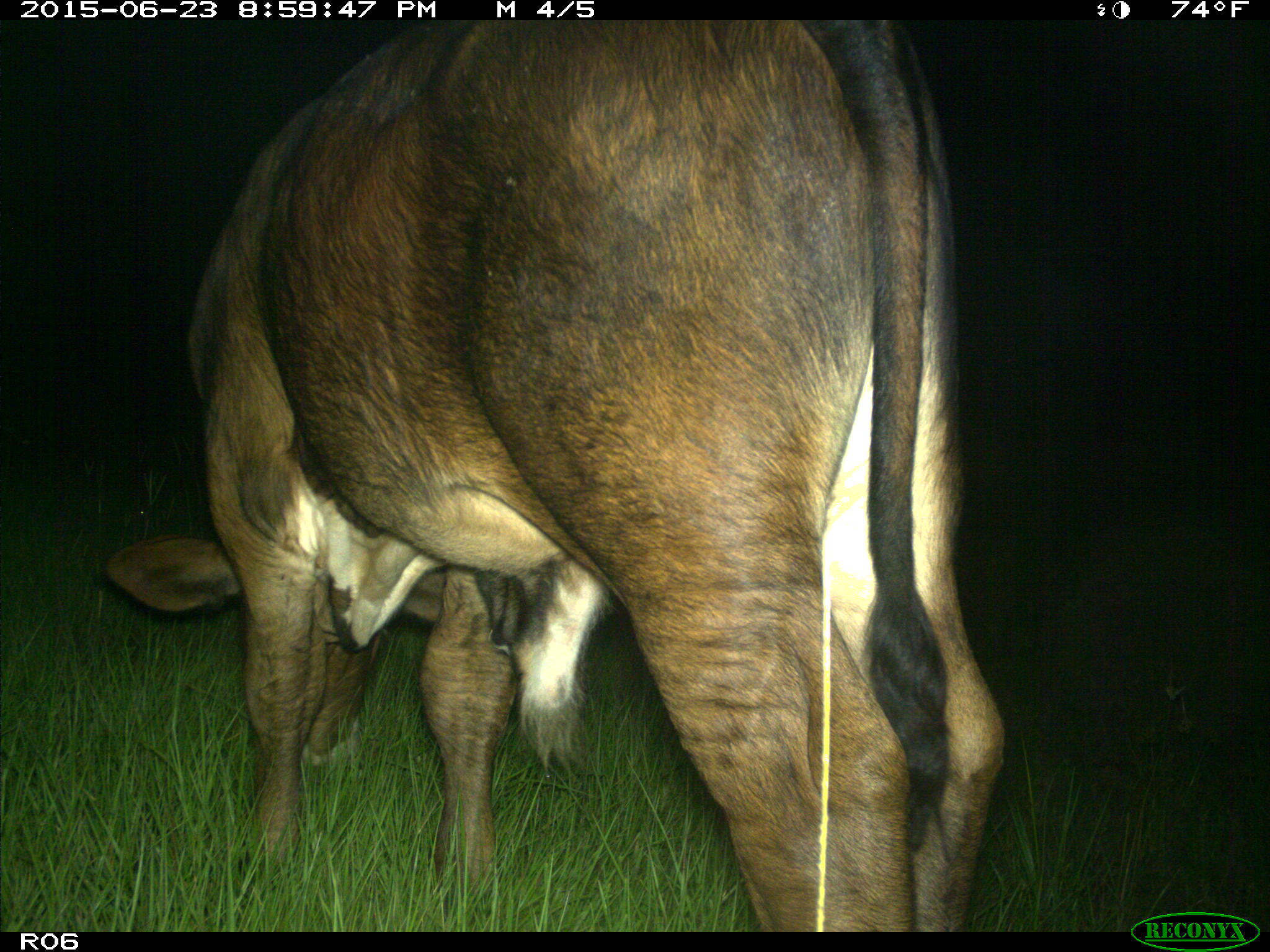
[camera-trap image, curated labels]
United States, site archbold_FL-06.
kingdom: Animalia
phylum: Chordata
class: Mammalia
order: Artiodactyla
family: Bovidae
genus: Bos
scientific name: Bos taurus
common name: domestic cow